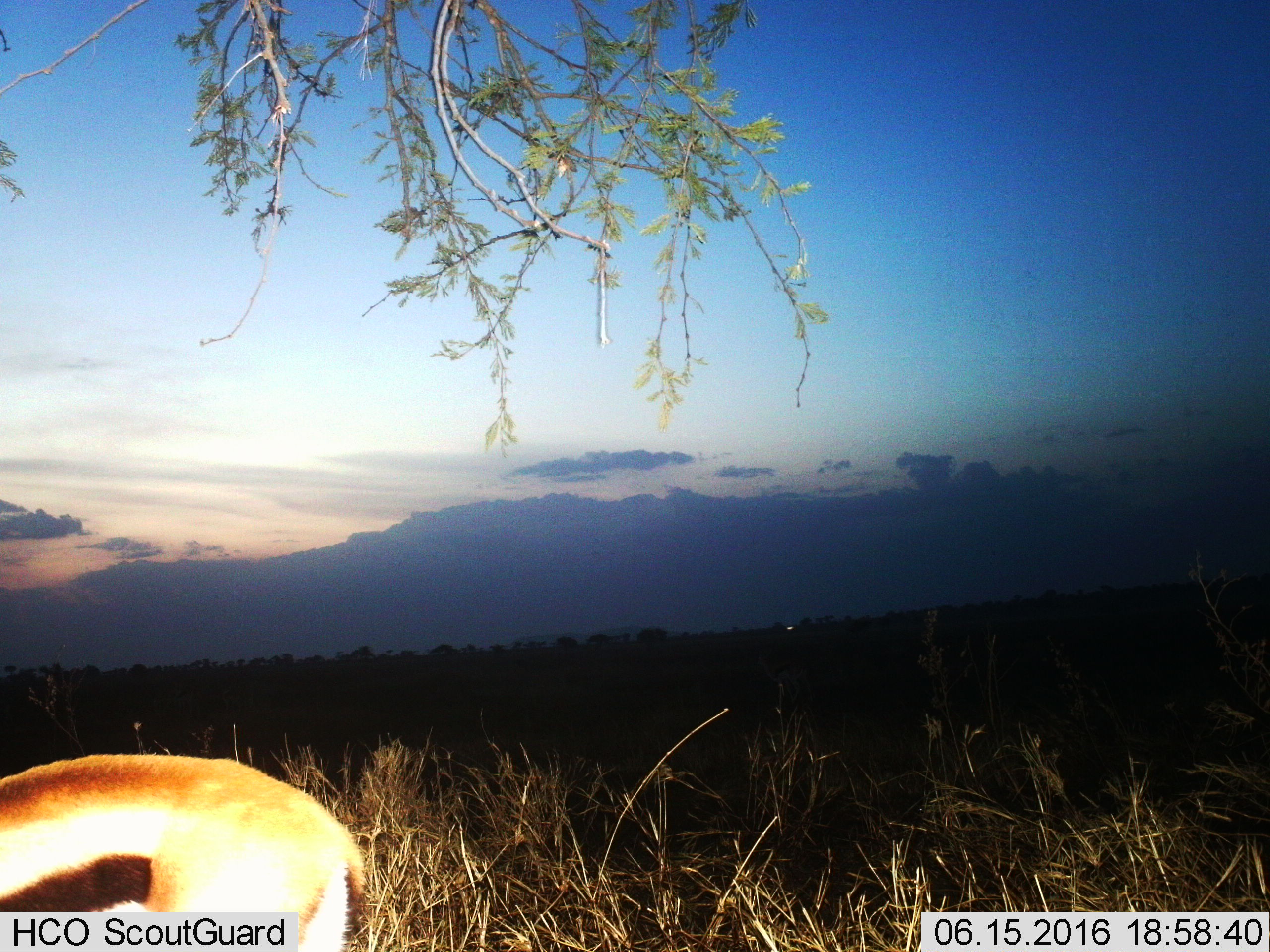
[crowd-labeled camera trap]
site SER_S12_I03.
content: unidentified animal